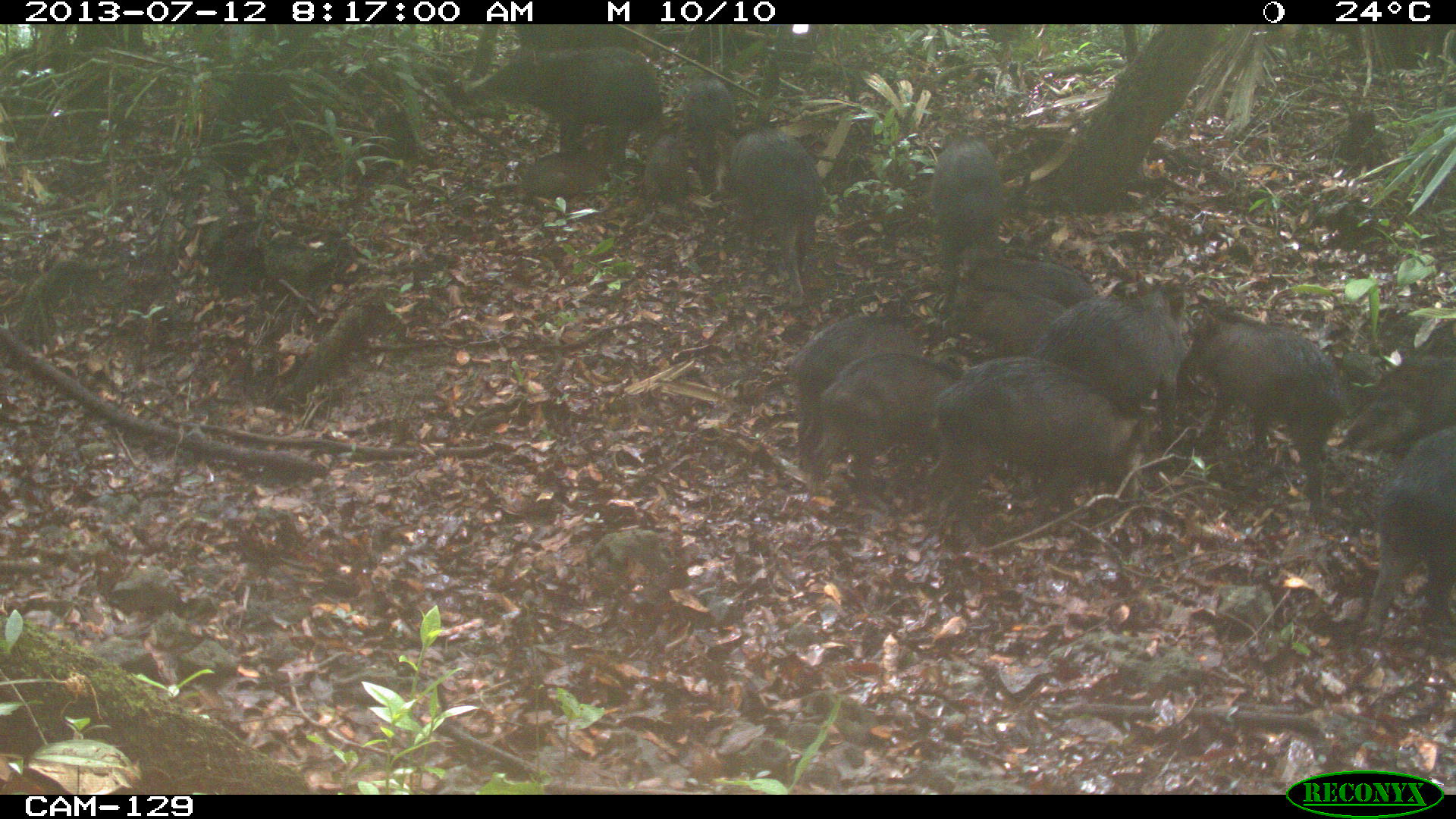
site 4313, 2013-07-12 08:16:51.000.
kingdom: Animalia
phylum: Chordata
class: Mammalia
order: Artiodactyla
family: Tayassuidae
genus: Tayassu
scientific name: Tayassu pecari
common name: white-lipped peccary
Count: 20.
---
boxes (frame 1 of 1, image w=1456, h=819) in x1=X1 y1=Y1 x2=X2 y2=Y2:
tayassu pecari: x1=930 y1=355 x2=1139 y2=542; x1=1185 y1=300 x2=1341 y2=519; x1=1033 y1=281 x2=1183 y2=449; x1=791 y1=318 x2=949 y2=452; x1=813 y1=351 x2=959 y2=494; x1=1360 y1=428 x2=1456 y2=645; x1=502 y1=45 x2=662 y2=166; x1=727 y1=127 x2=824 y2=310; x1=1332 y1=315 x2=1455 y2=449; x1=927 y1=137 x2=1004 y2=295; x1=926 y1=288 x2=1063 y2=353; x1=971 y1=258 x2=1095 y2=300; x1=640 y1=136 x2=691 y2=227; x1=681 y1=76 x2=738 y2=152